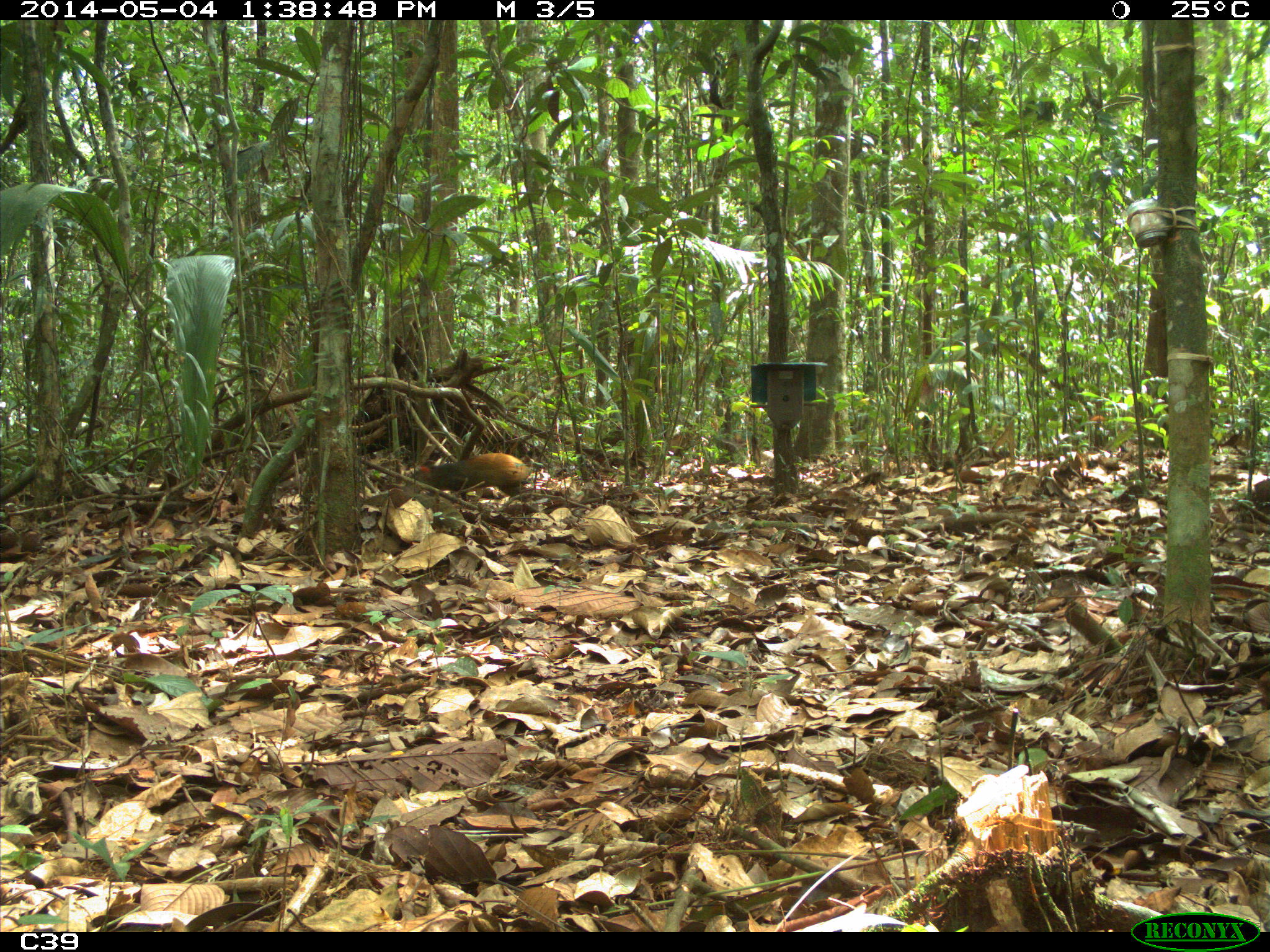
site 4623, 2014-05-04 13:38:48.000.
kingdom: Animalia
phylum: Chordata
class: Mammalia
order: Rodentia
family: Dasyproctidae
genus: Dasyprocta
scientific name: Dasyprocta leporina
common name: red-rumped agouti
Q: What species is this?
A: Dasyprocta leporina (red-rumped agouti).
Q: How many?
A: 2.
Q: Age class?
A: Adult.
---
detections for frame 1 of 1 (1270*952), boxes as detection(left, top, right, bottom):
dasyprocta leporina: detection(419, 452, 530, 501)